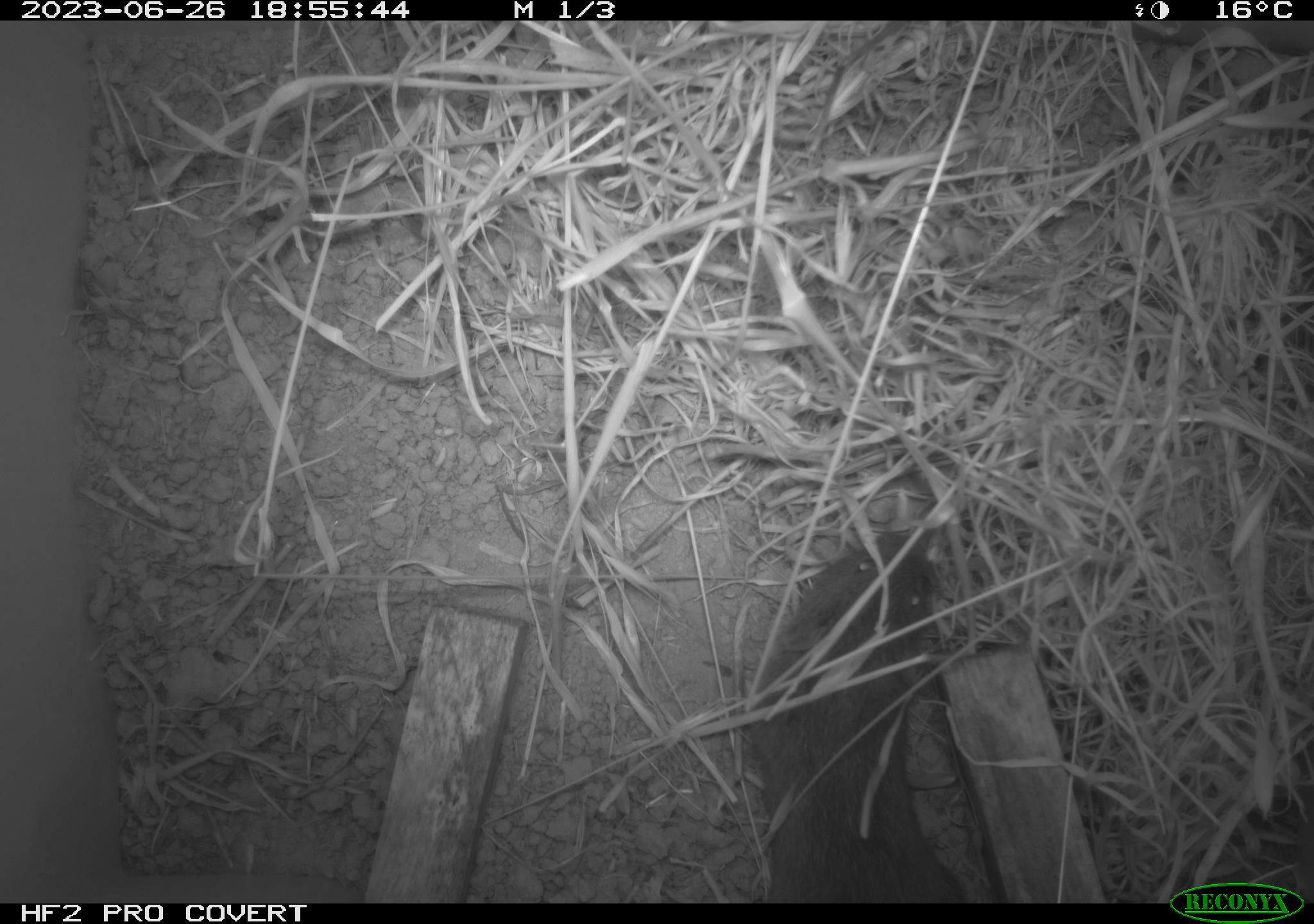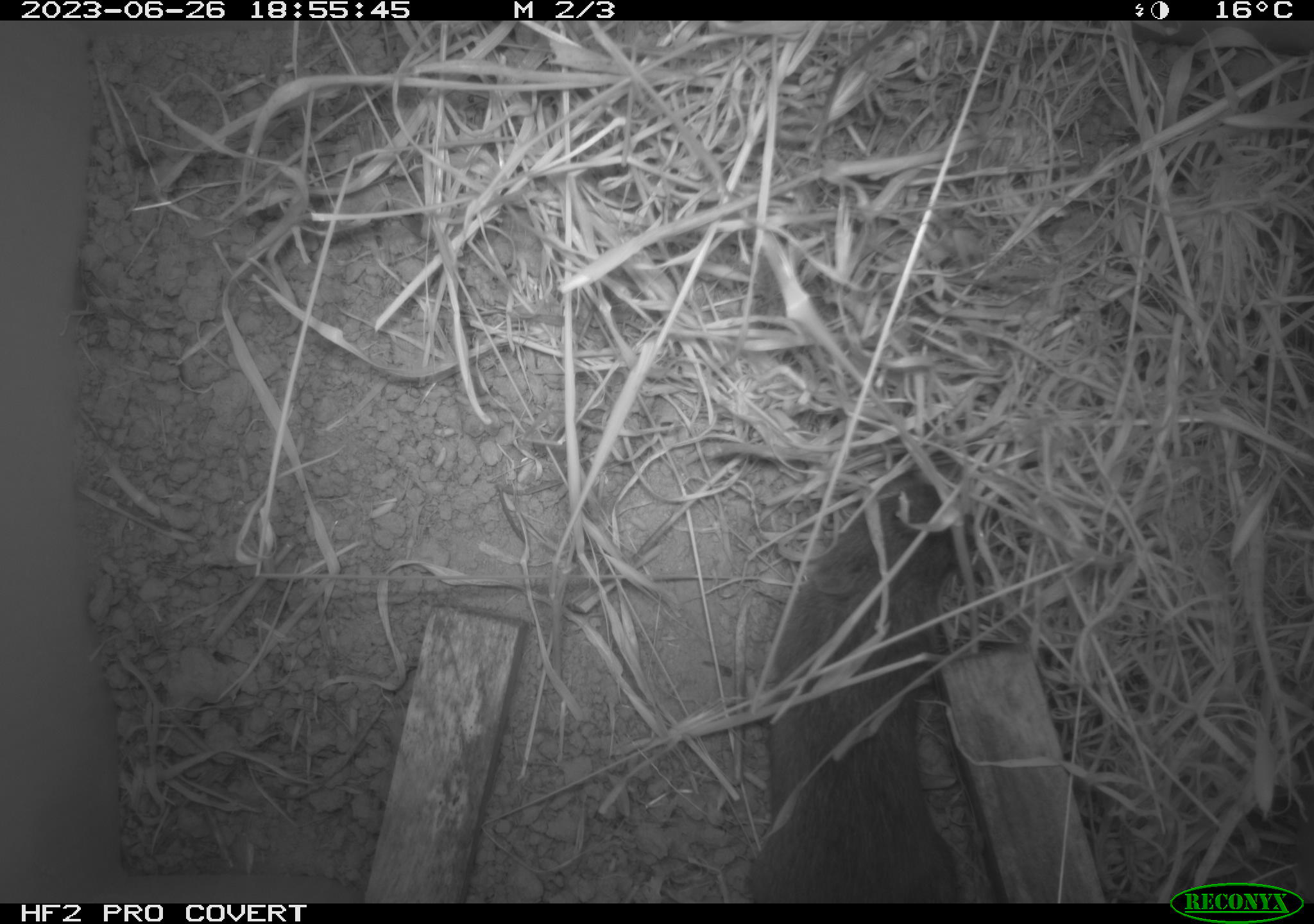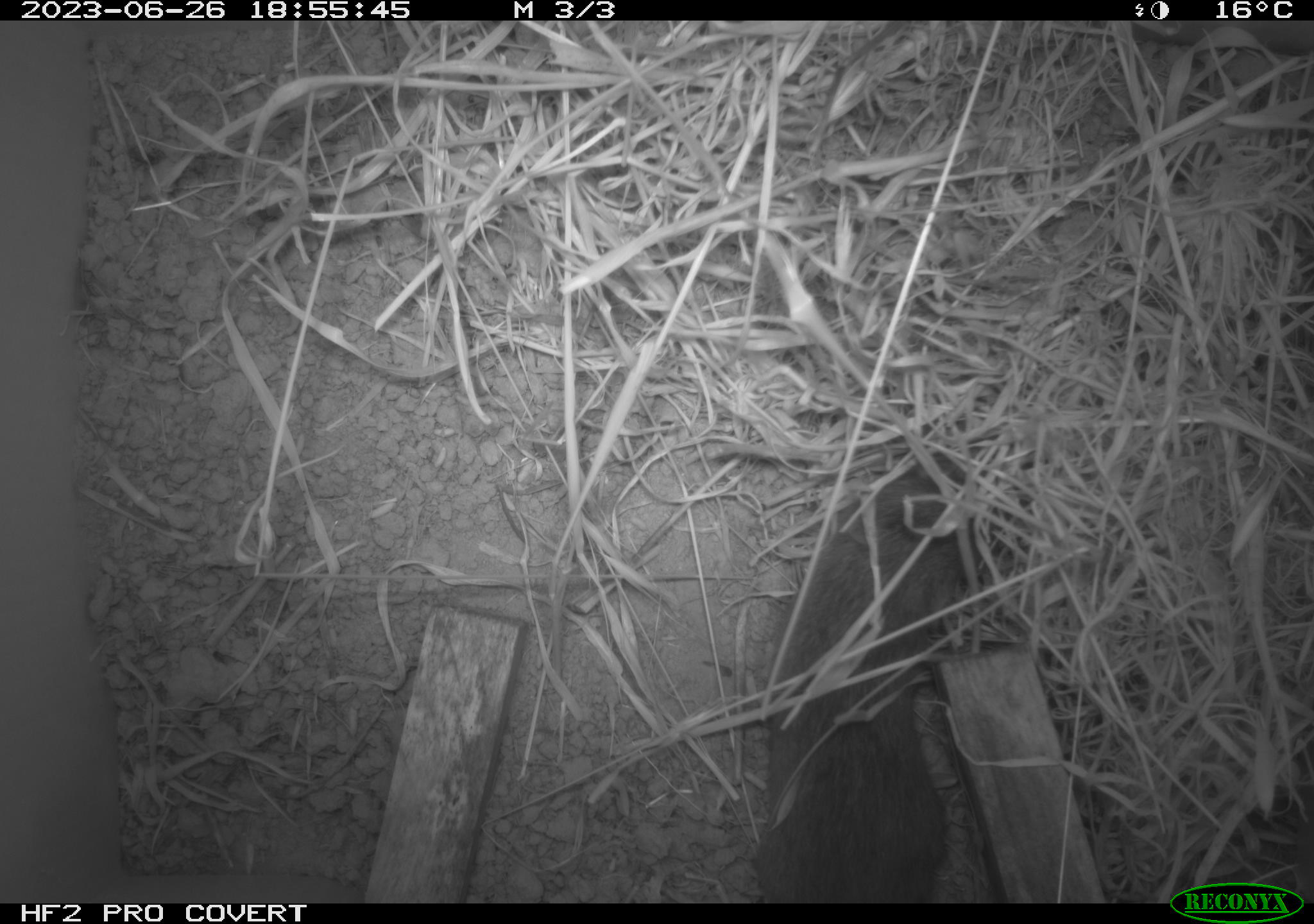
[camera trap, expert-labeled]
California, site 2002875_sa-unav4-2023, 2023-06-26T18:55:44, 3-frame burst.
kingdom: Animalia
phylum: Chordata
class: Mammalia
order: Rodentia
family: Cricetidae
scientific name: Arvicolinae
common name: voles, lemmings, and muskrats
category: arvicolinae subfamily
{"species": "arvicolinae subfamily (voles, lemmings, and muskrats) (Arvicolinae)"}